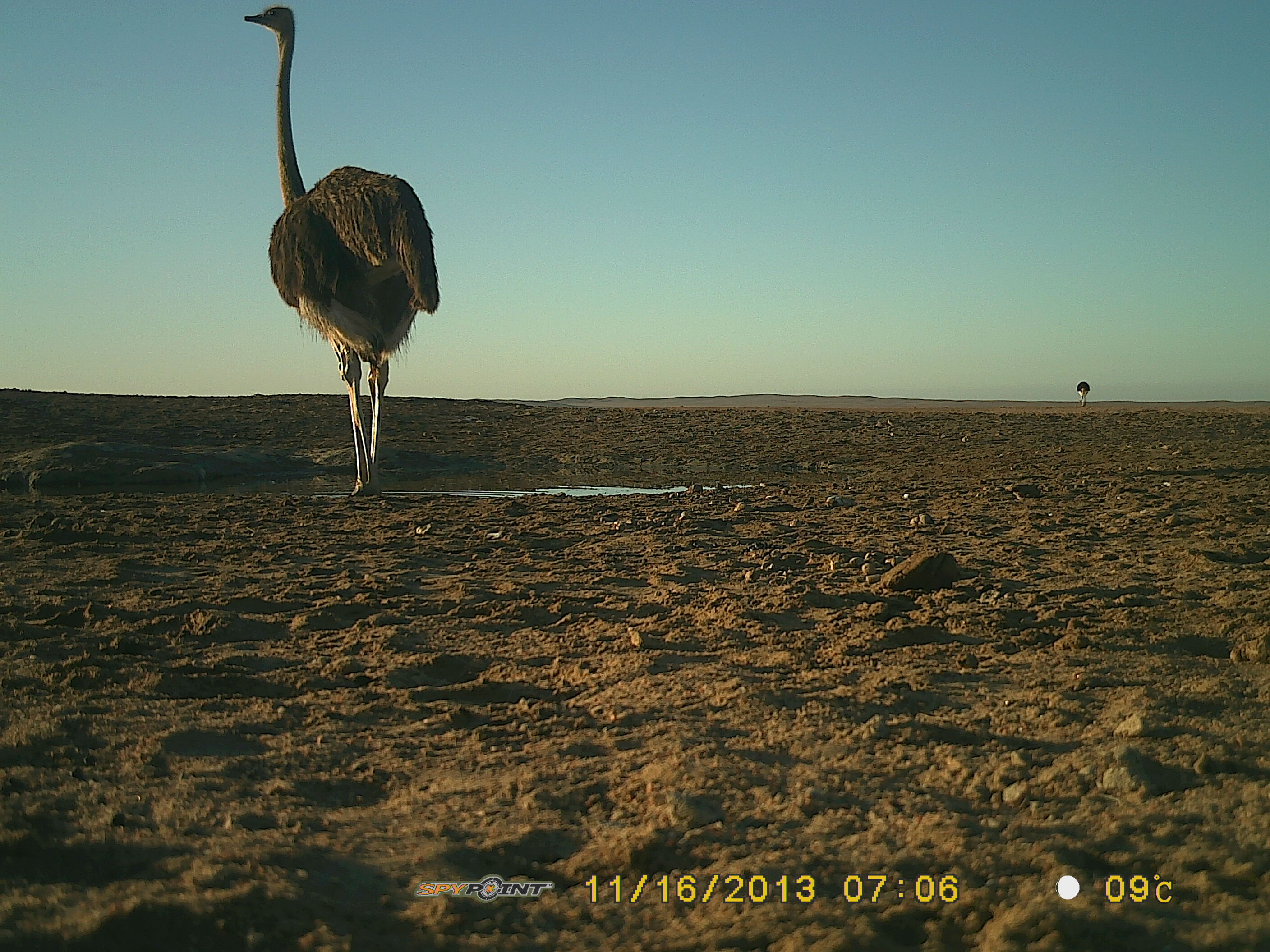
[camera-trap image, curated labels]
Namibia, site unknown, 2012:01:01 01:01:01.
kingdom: Animalia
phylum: Chordata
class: Aves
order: Struthioniformes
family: Struthionidae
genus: Struthio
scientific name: Struthio camelus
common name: common ostrich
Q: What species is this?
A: Struthio camelus (common ostrich).